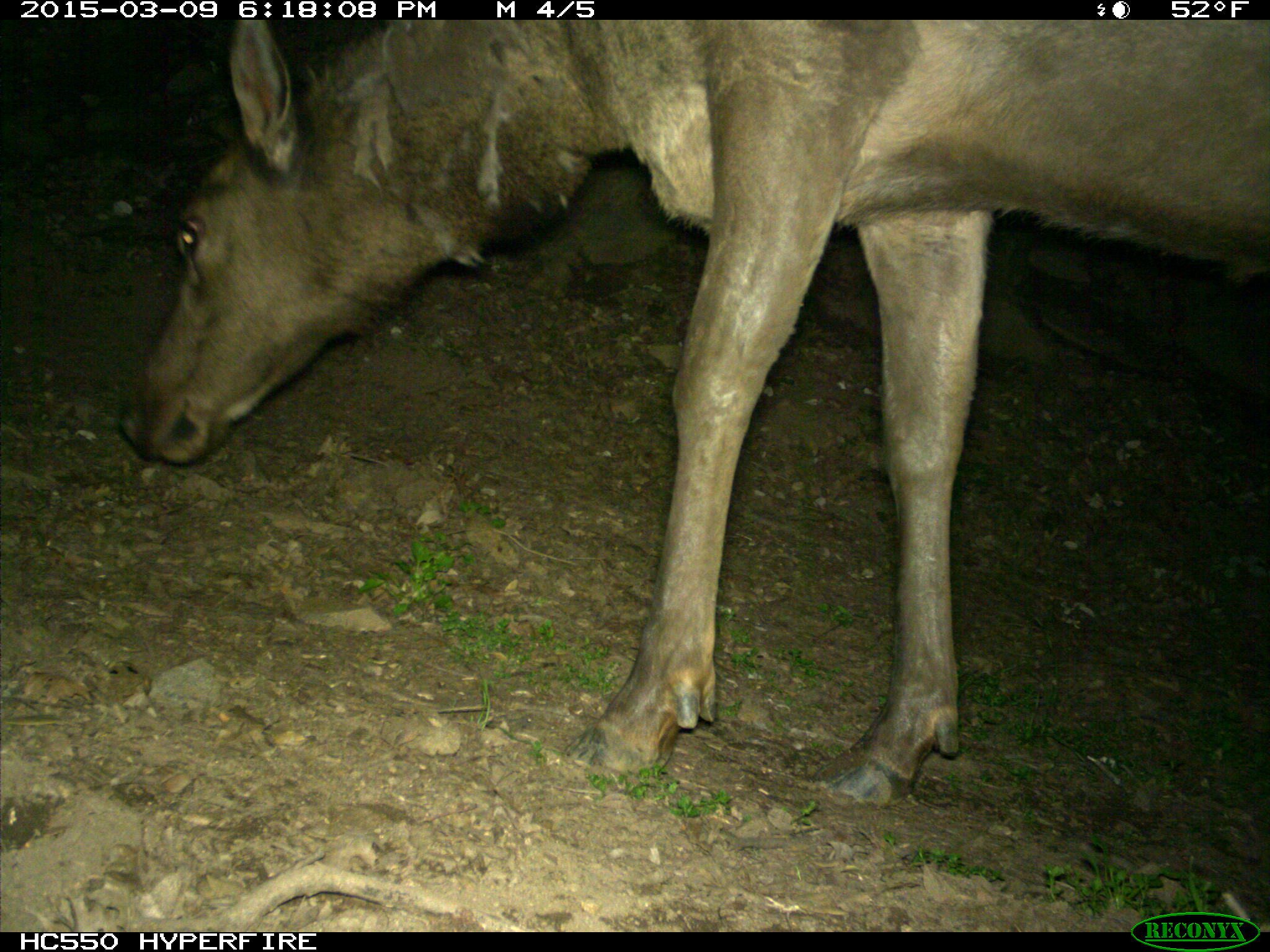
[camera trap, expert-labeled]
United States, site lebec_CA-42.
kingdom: Animalia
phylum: Chordata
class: Mammalia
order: Artiodactyla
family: Cervidae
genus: Cervus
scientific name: Cervus canadensis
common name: elk